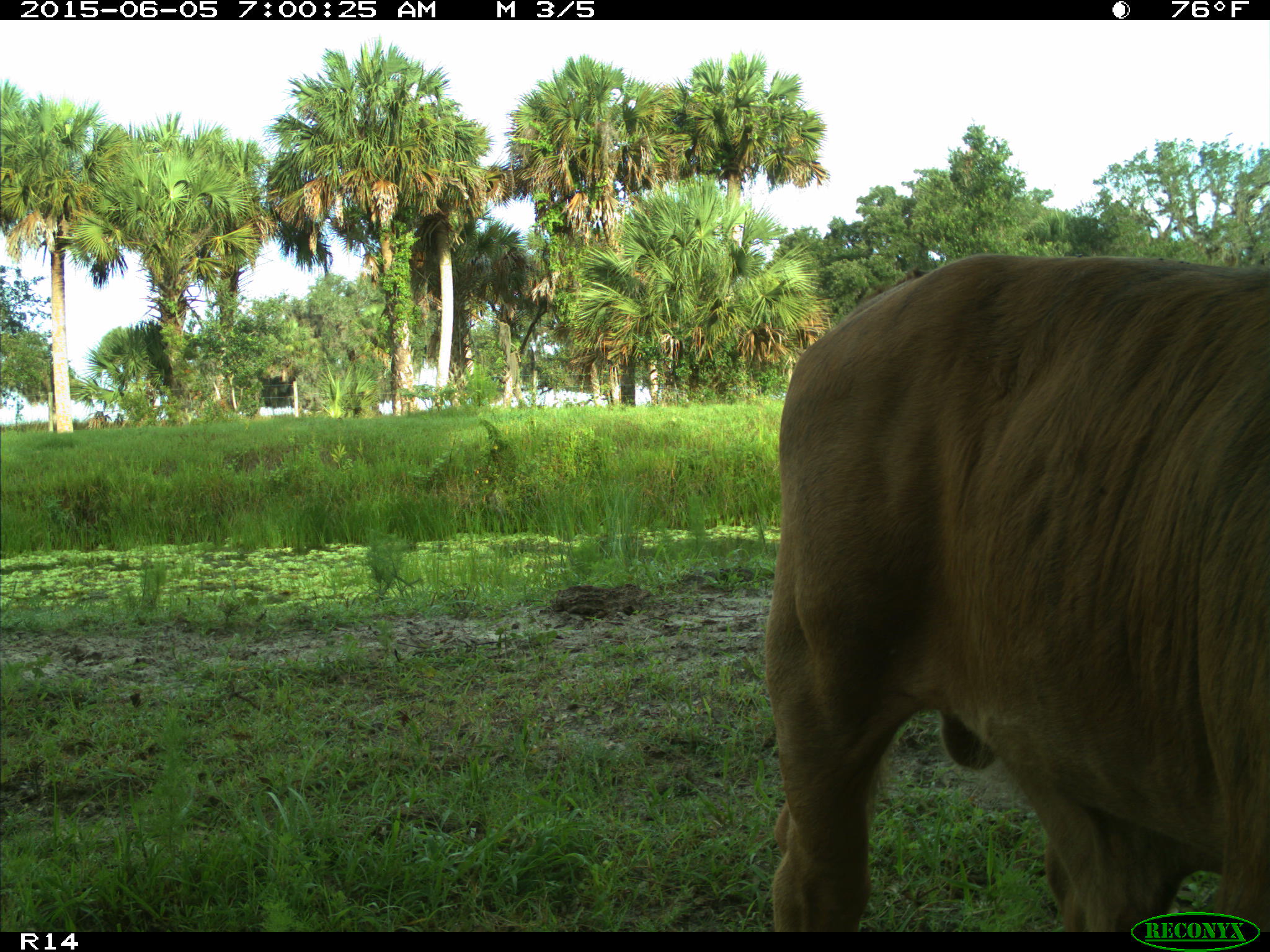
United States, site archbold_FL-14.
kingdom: Animalia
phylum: Chordata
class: Mammalia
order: Artiodactyla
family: Bovidae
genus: Bos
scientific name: Bos taurus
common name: domestic cow